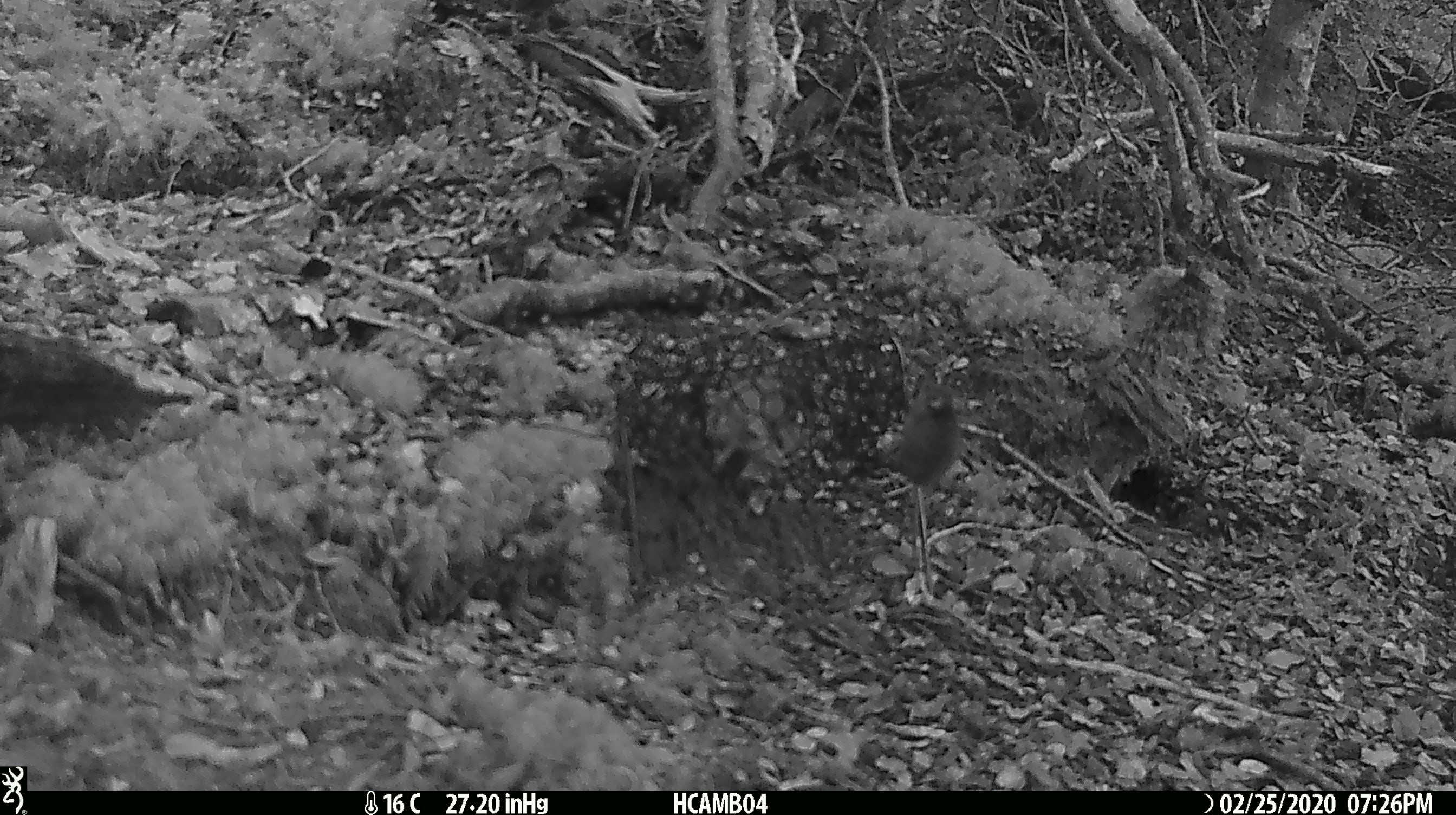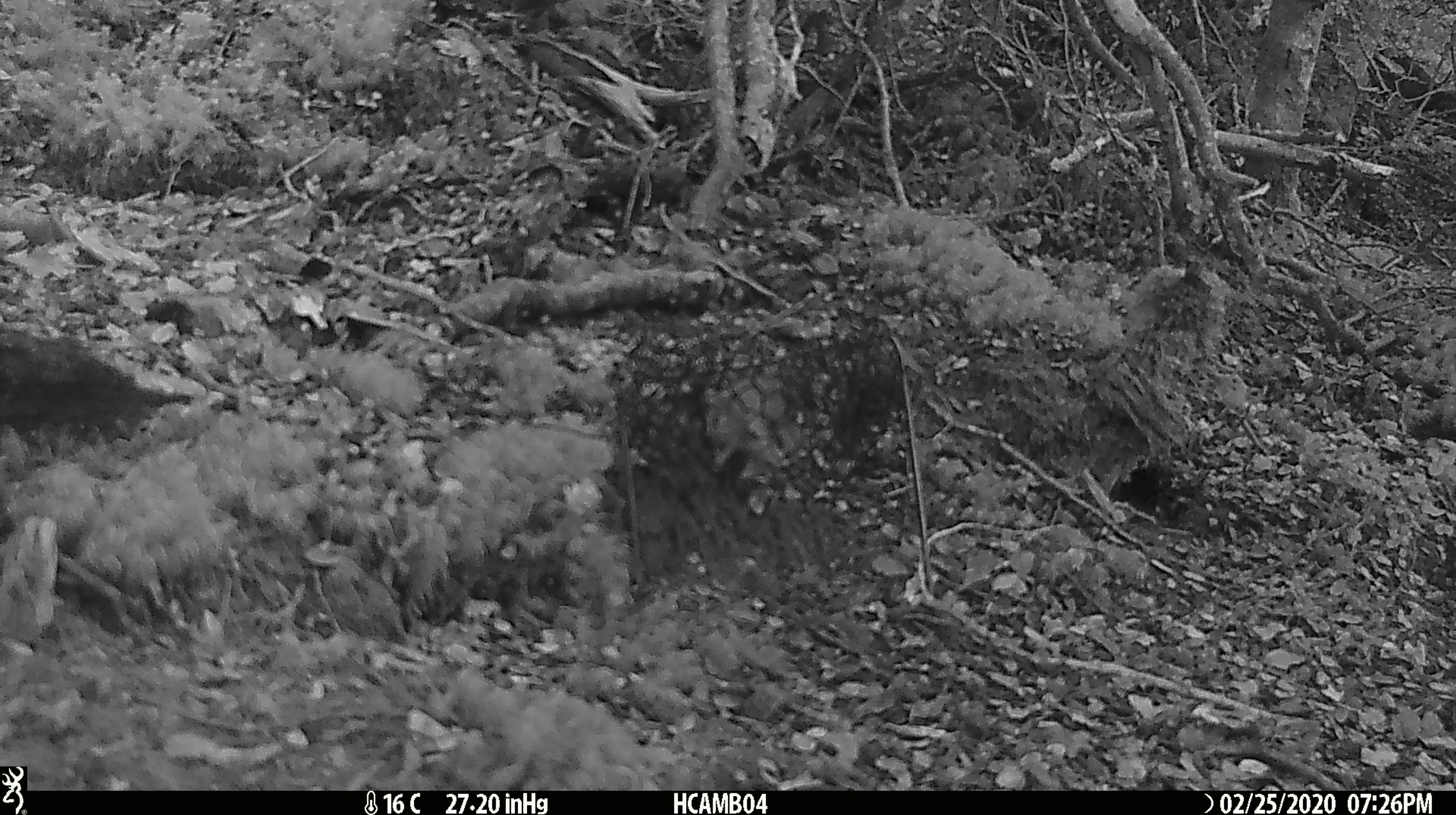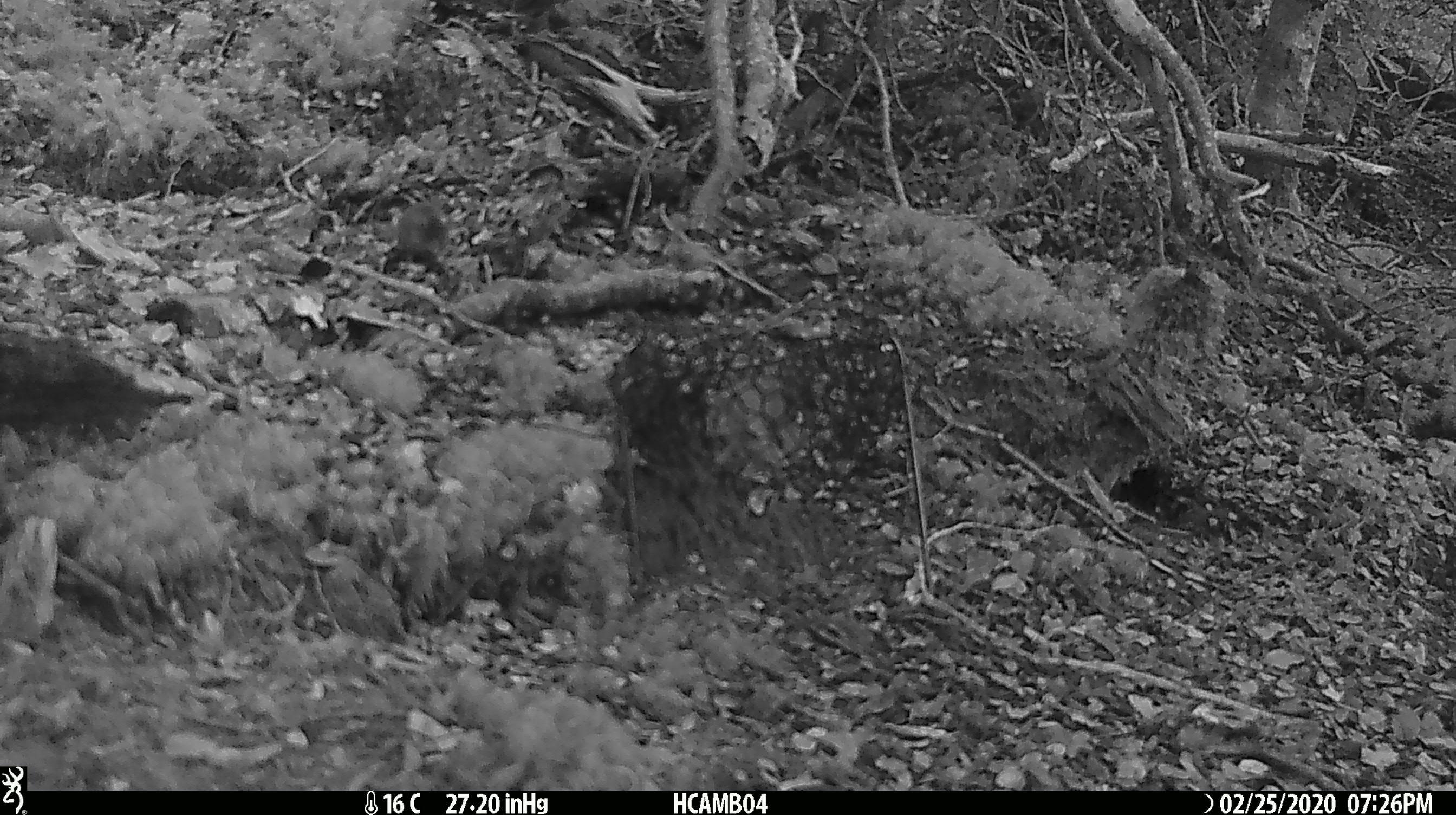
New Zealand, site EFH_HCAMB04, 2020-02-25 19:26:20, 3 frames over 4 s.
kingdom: Animalia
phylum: Chordata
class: Mammalia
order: Rodentia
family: Muridae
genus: Mus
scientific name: Mus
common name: mouse